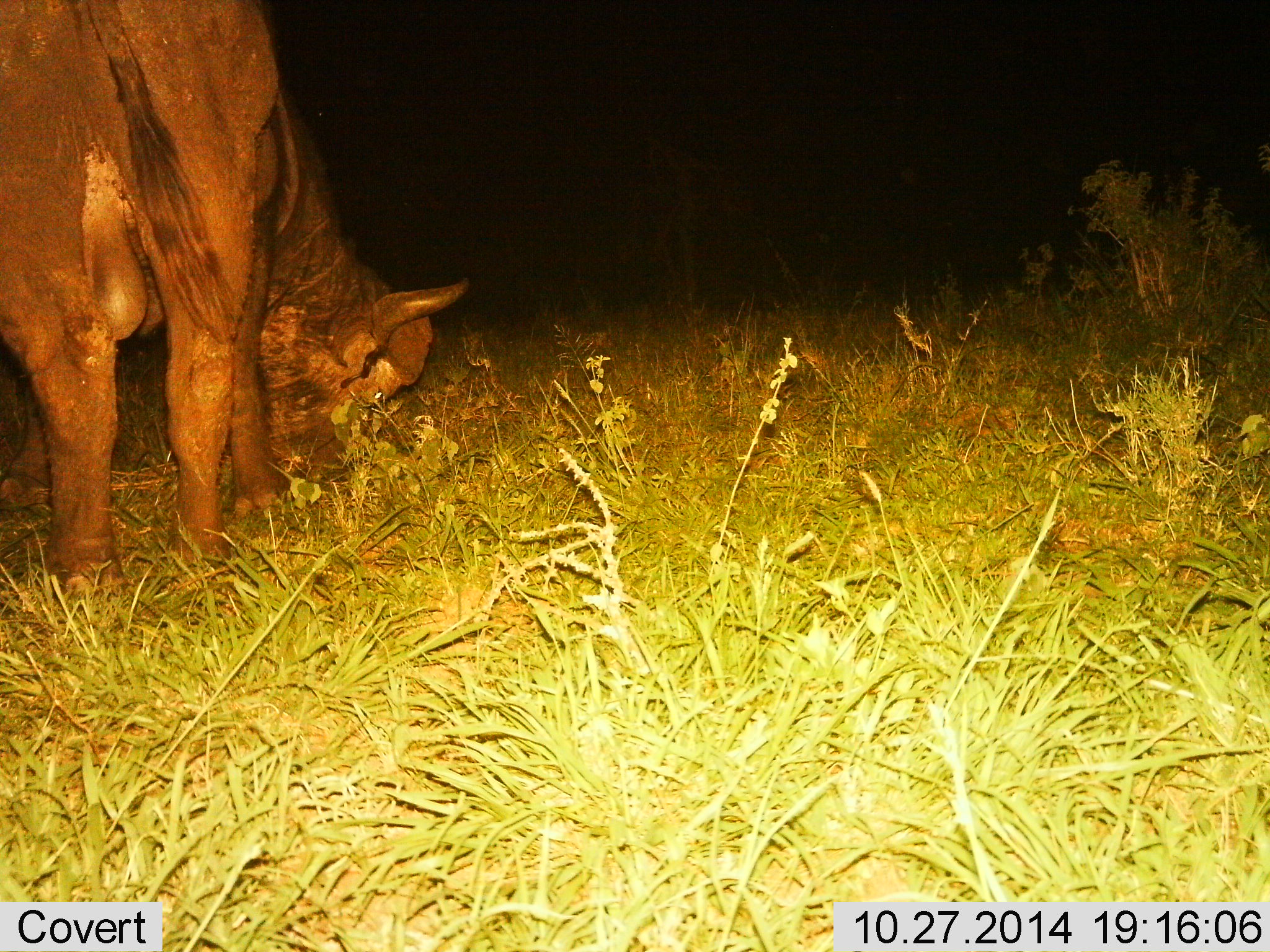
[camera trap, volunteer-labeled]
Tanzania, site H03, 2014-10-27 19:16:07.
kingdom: Animalia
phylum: Chordata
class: Mammalia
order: Artiodactyla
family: Bovidae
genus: Syncerus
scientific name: Syncerus caffer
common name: cape buffalo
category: buffalo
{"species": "buffalo (cape buffalo) (Syncerus caffer)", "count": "1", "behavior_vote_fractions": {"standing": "0%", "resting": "0%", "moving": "0%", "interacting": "0%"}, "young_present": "0%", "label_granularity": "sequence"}